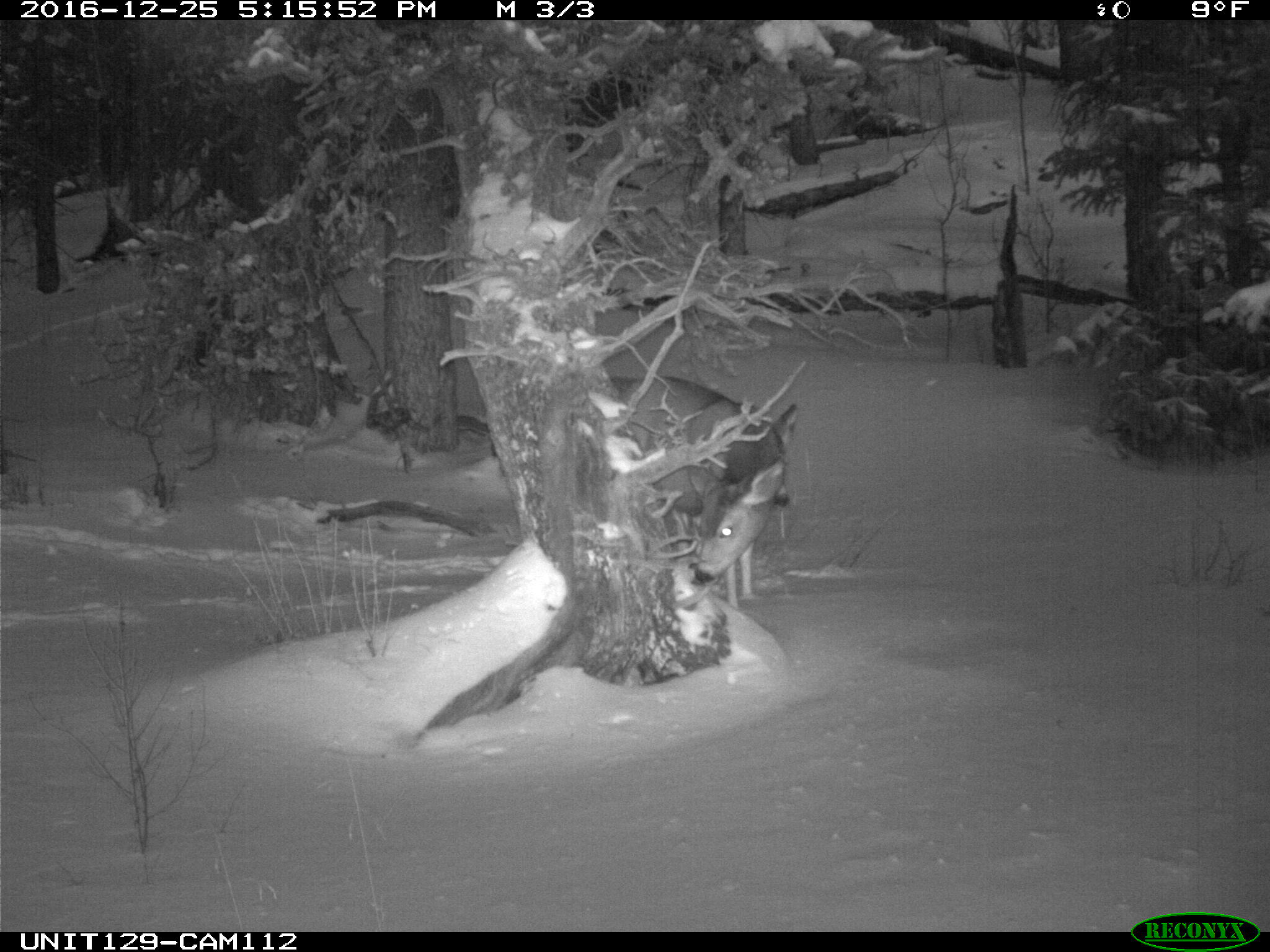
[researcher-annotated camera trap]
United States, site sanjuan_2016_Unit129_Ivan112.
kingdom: Animalia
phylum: Chordata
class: Mammalia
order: Artiodactyla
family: Cervidae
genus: Odocoileus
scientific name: Odocoileus hemionus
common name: mule deer